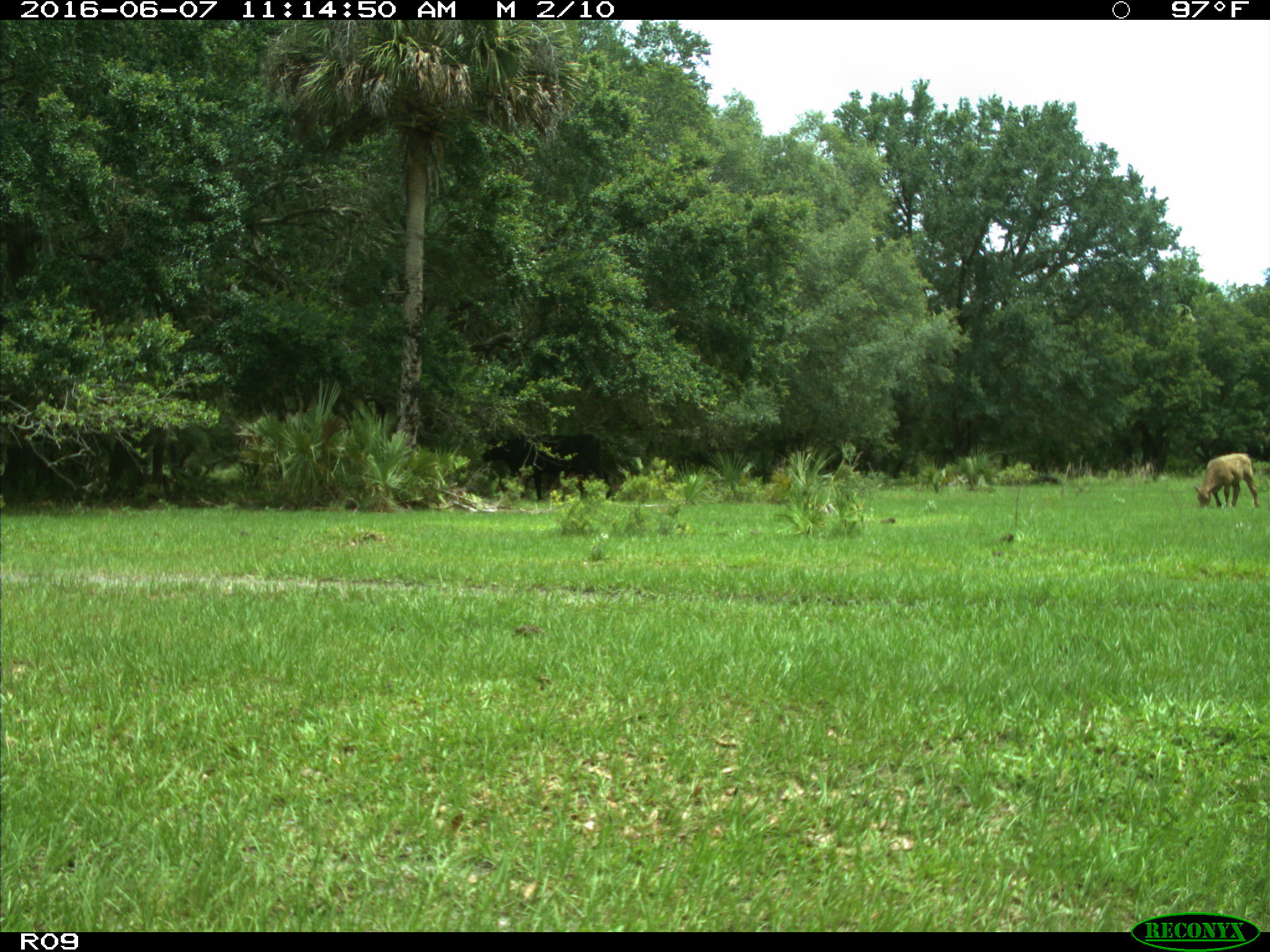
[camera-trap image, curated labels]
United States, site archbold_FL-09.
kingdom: Animalia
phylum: Chordata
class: Mammalia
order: Artiodactyla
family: Bovidae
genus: Bos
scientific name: Bos taurus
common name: domestic cow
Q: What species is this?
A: Bos taurus (domestic cow).